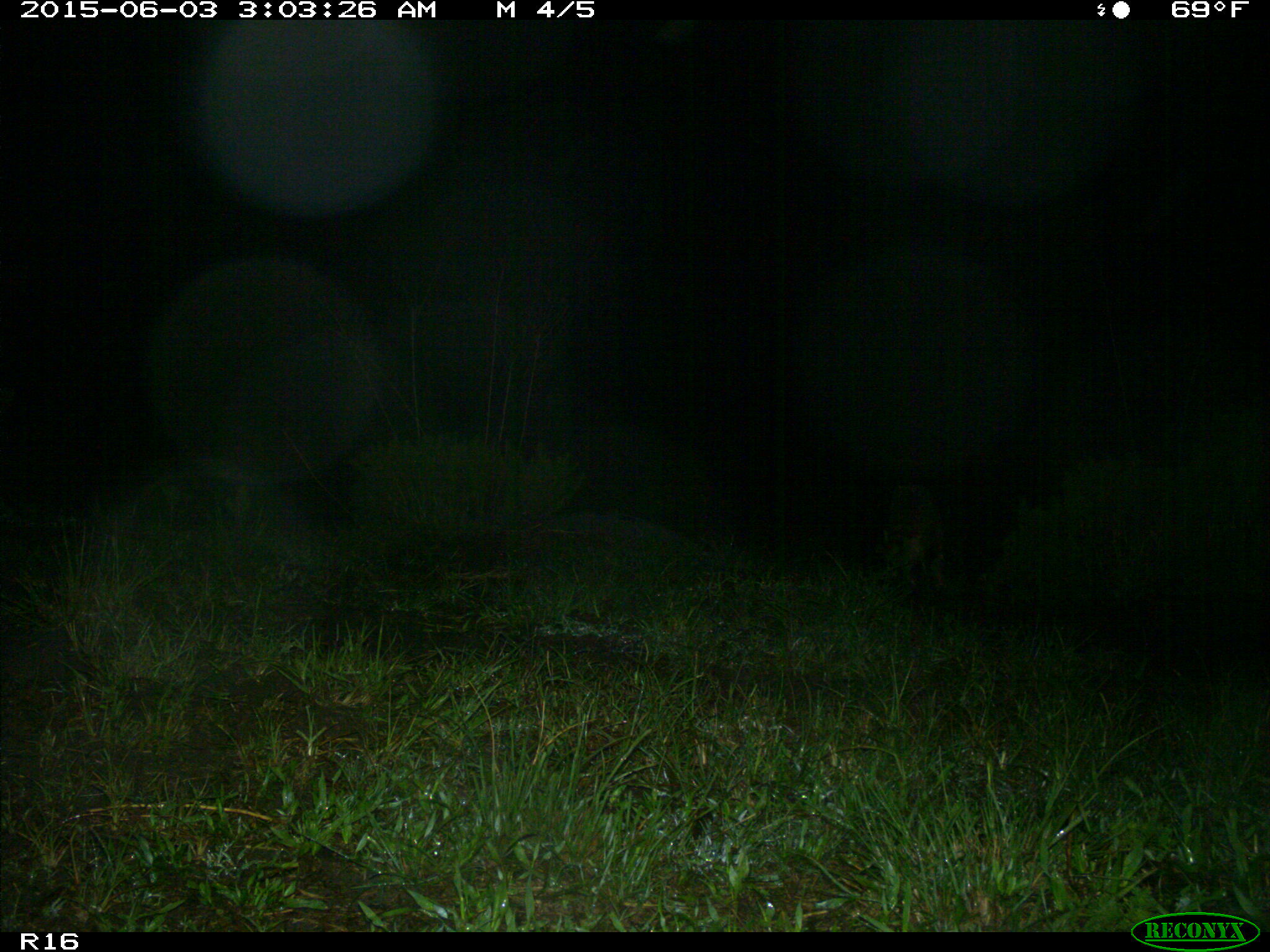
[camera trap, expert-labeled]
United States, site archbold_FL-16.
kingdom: Animalia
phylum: Chordata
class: Mammalia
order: Carnivora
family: Procyonidae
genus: Procyon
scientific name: Procyon lotor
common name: common raccoon